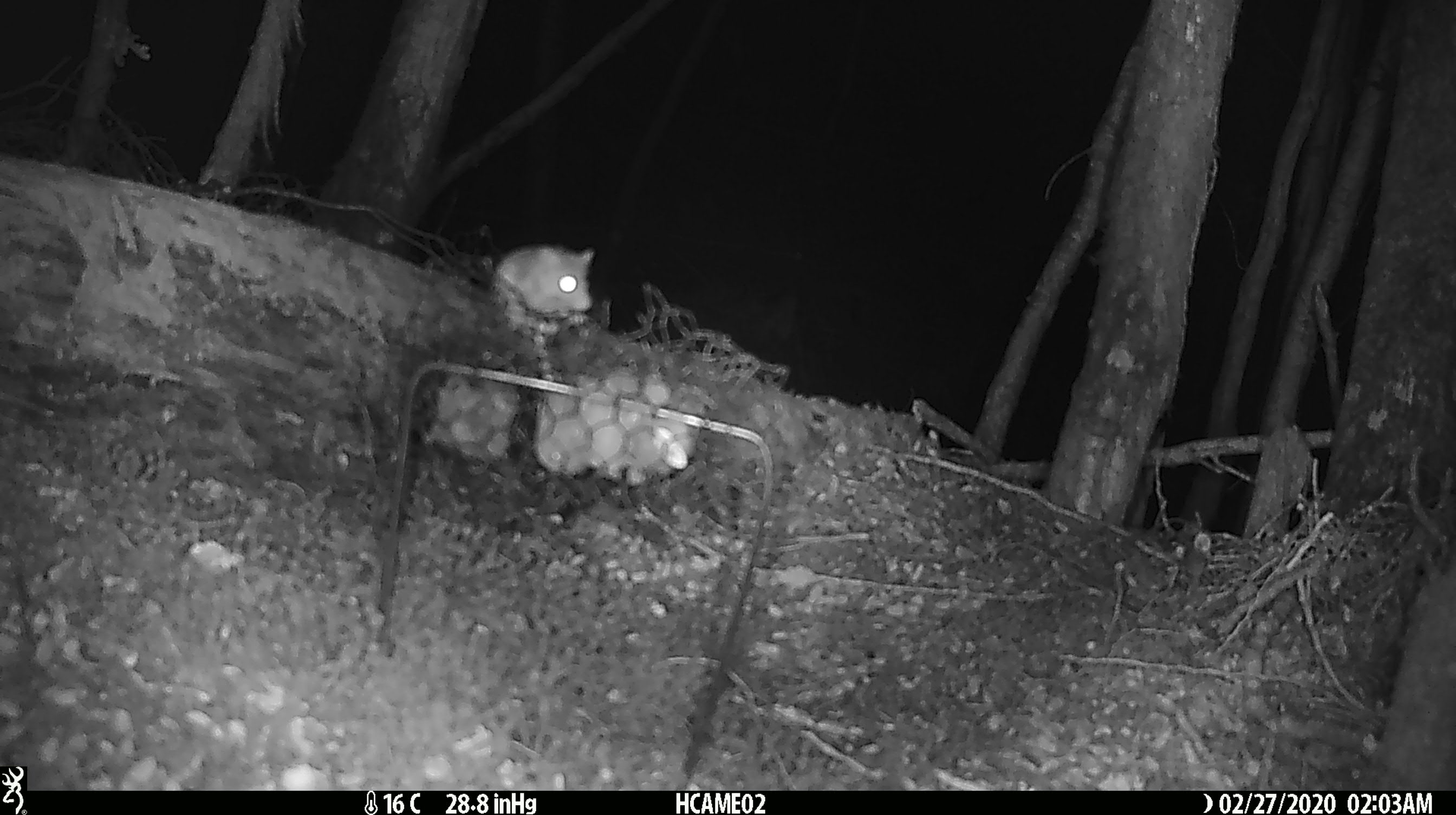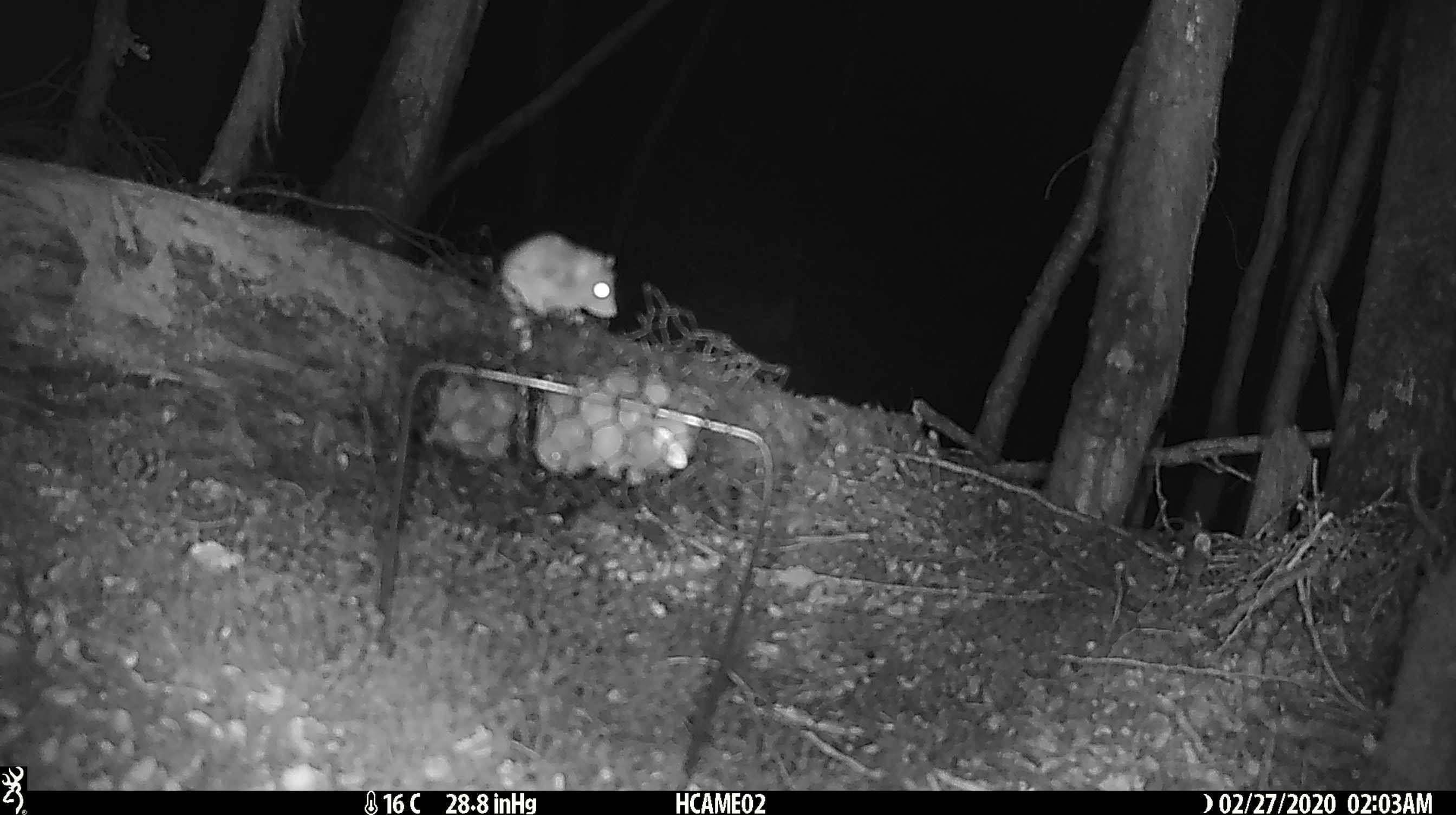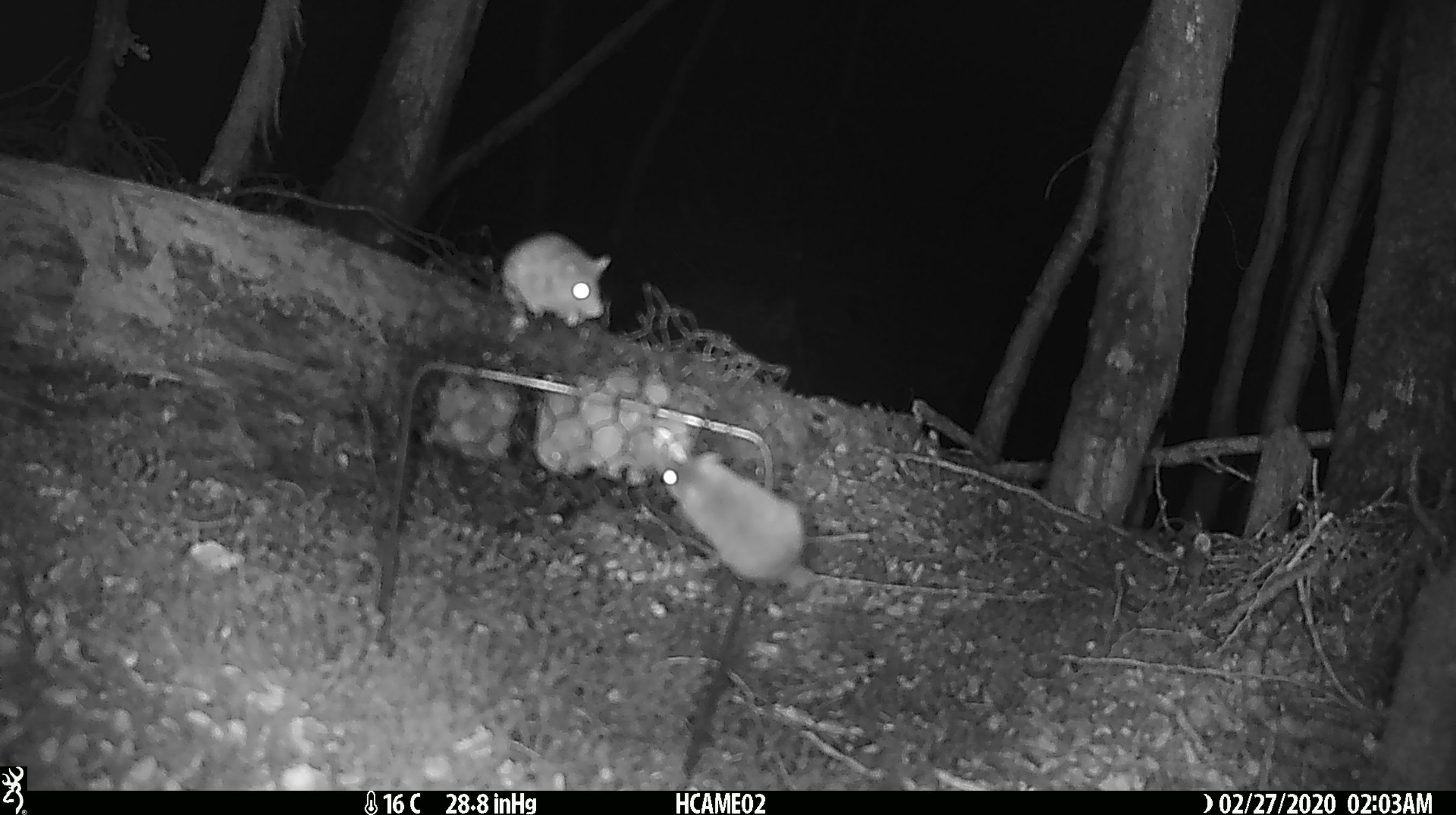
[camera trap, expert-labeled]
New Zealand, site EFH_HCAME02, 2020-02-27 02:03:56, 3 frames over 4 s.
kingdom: Animalia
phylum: Chordata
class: Mammalia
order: Rodentia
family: Muridae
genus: Mus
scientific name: Mus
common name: mouse